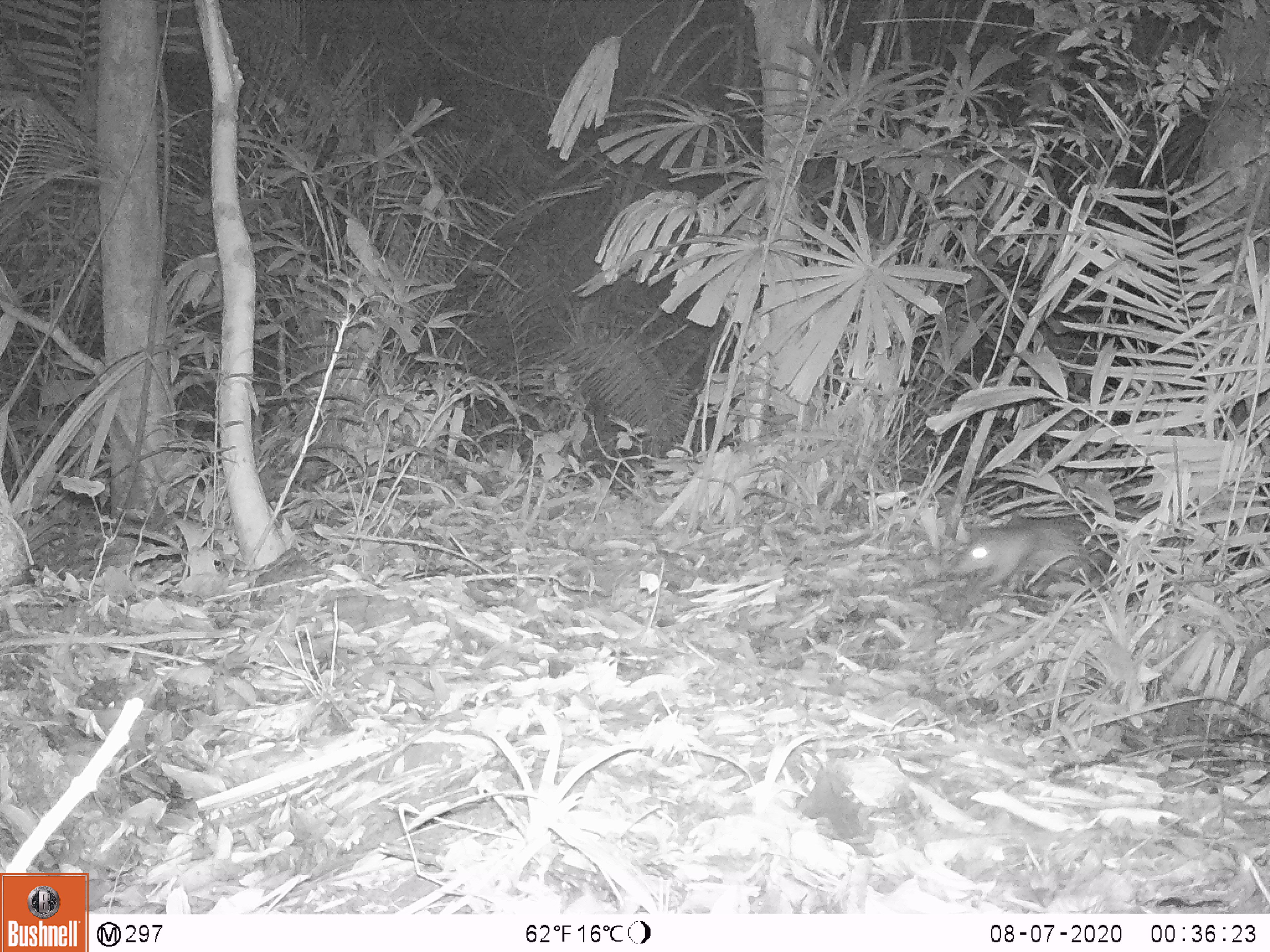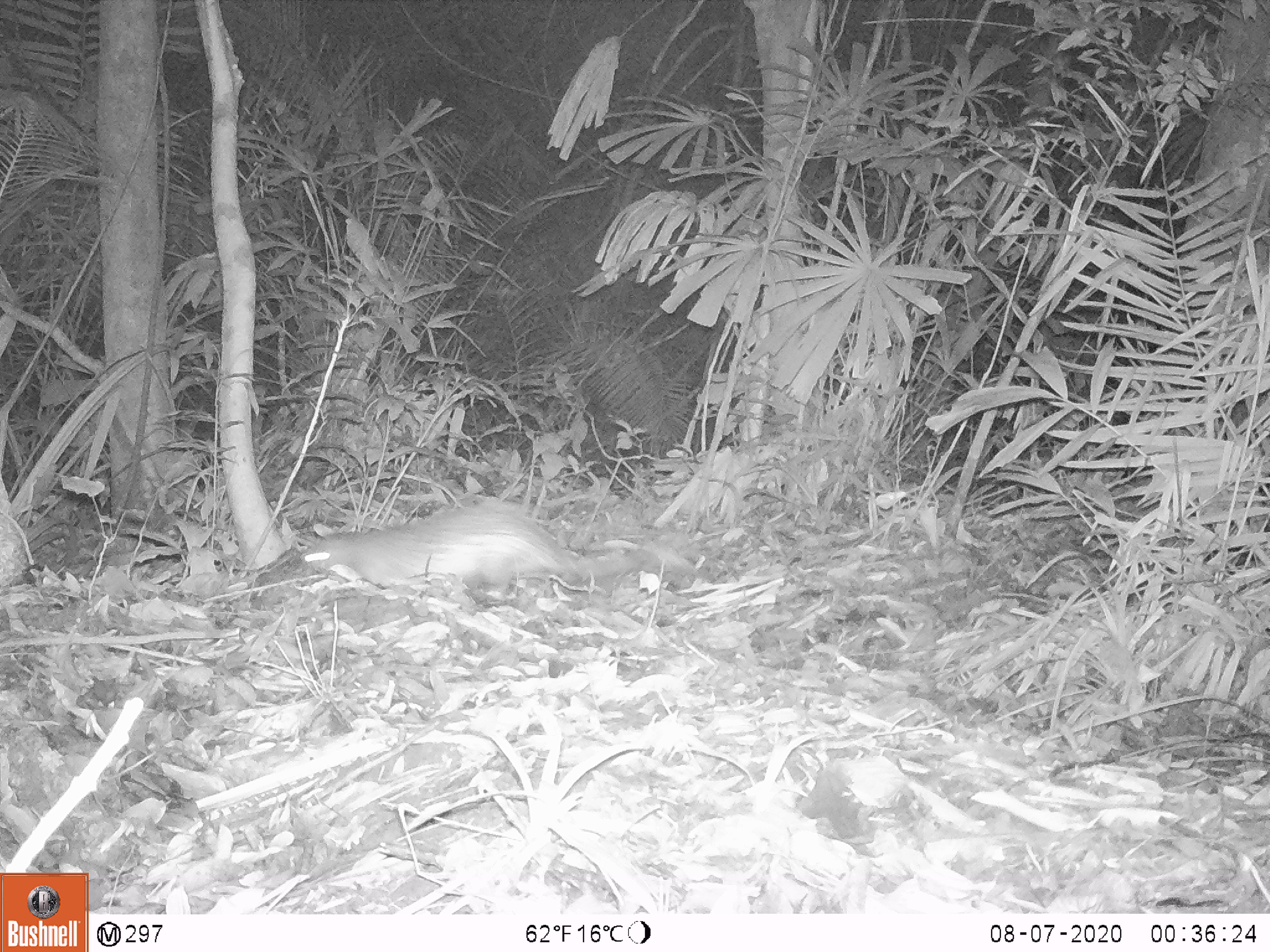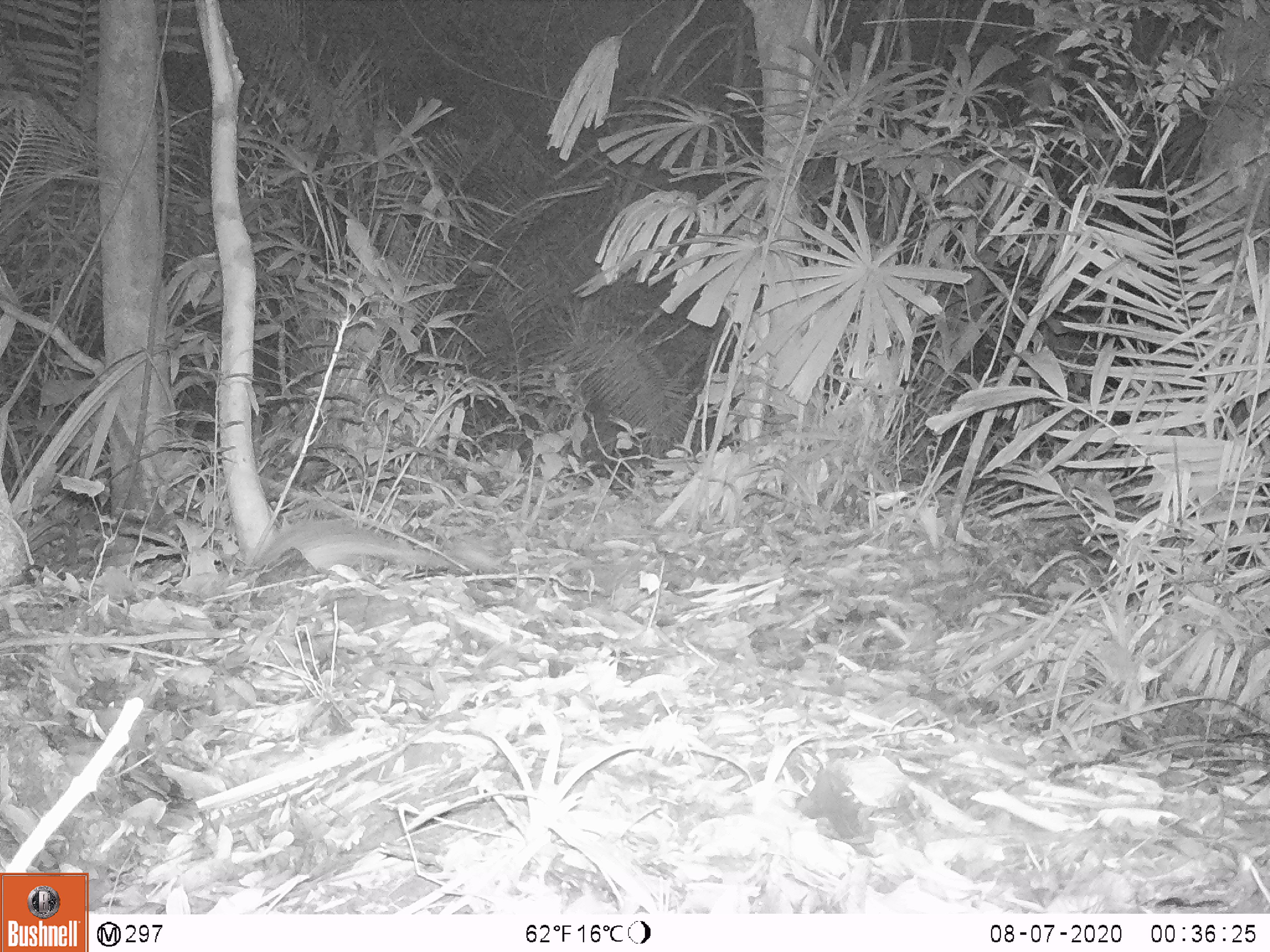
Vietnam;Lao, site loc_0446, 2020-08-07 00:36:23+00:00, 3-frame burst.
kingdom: Animalia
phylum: Chordata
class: Mammalia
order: Rodentia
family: Hystricidae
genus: Atherurus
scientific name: Atherurus macrourus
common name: asiatic brush-tailed porcupine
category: asiatic brush tailed porcupine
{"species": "asiatic brush tailed porcupine (asiatic brush-tailed porcupine) (Atherurus macrourus)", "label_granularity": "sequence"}